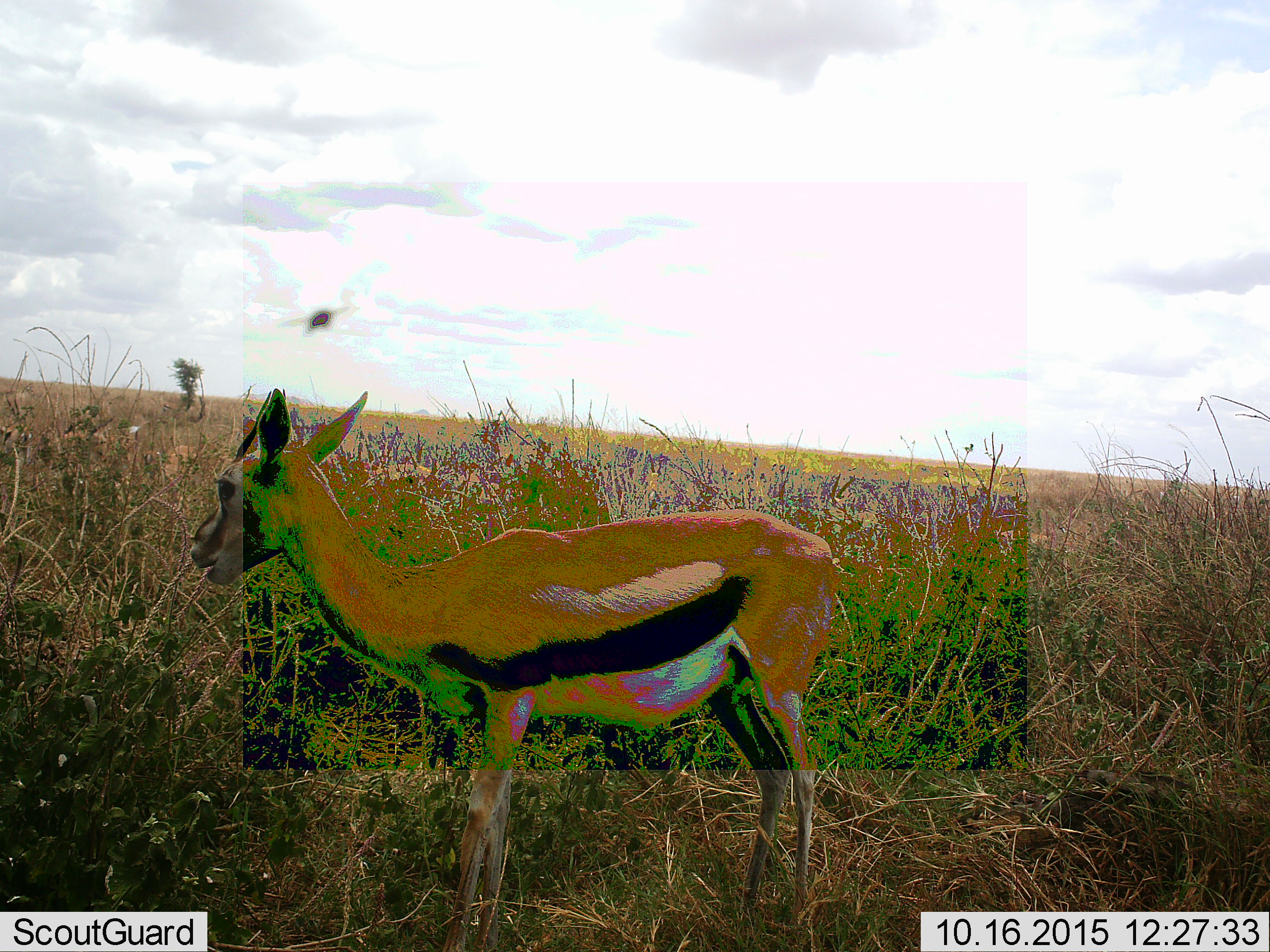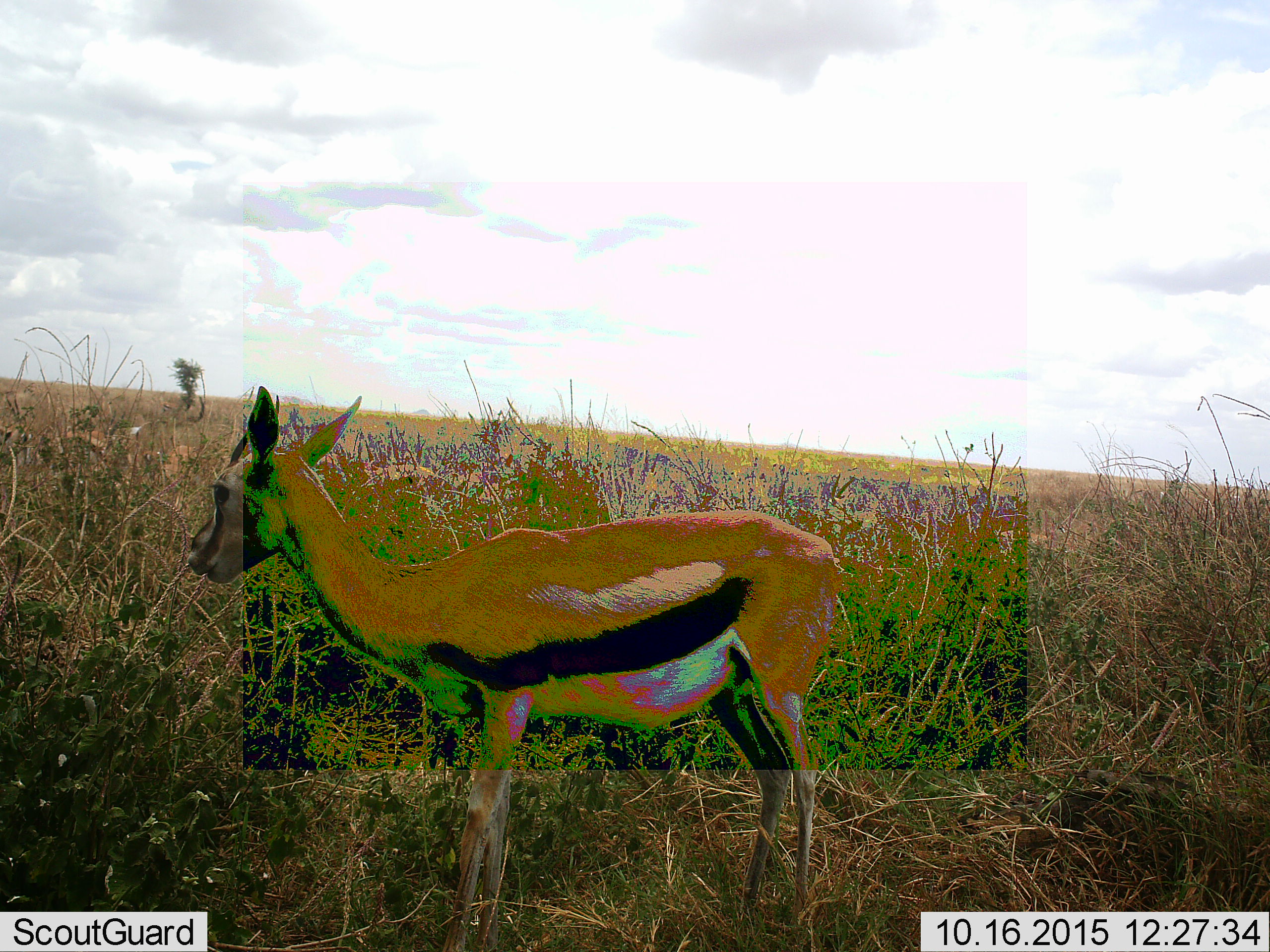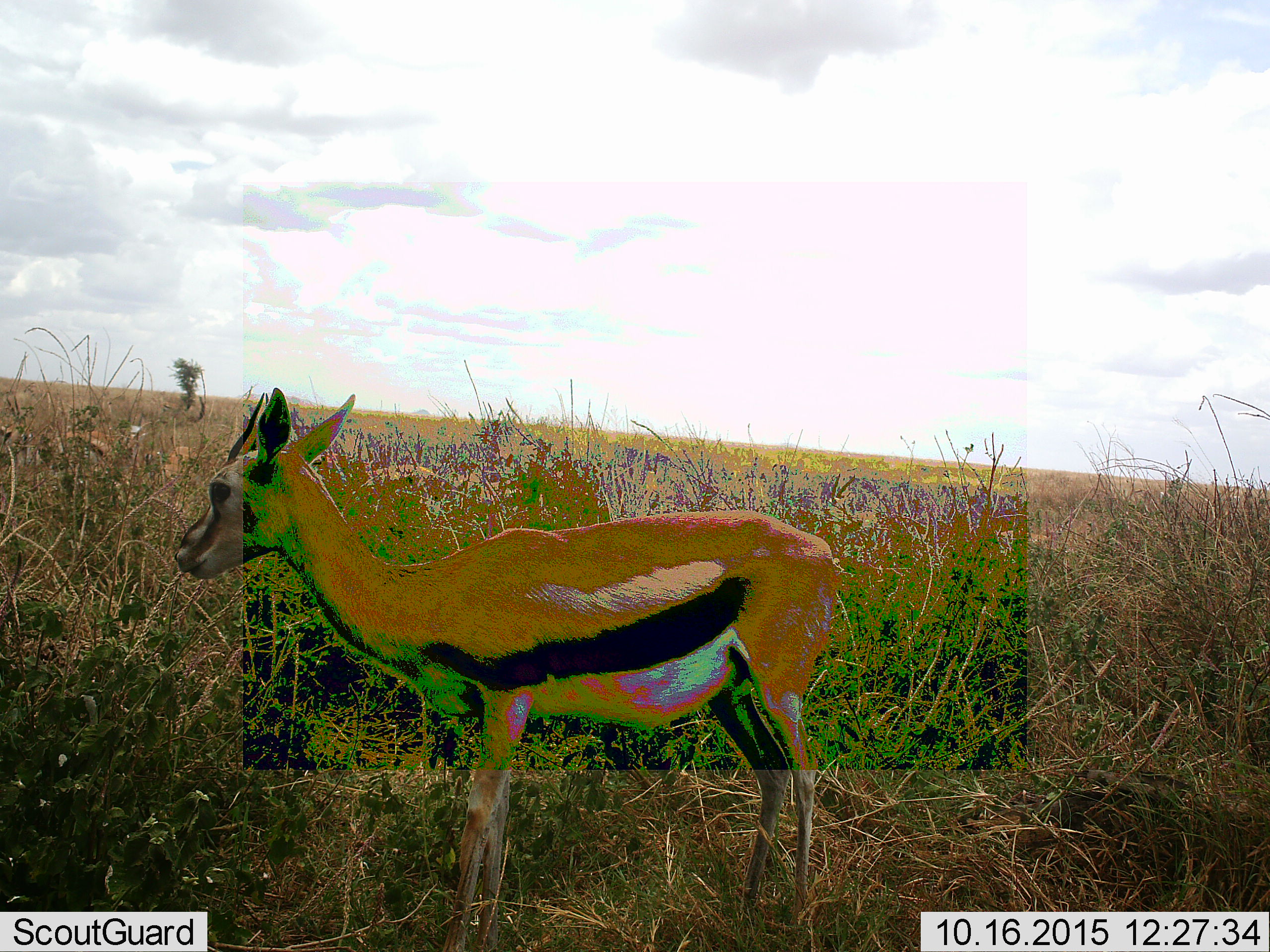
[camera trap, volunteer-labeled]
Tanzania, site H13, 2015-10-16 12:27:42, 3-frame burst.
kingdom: Animalia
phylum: Chordata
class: Mammalia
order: Artiodactyla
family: Bovidae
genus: Eudorcas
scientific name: Eudorcas thomsonii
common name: thomson's gazelle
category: gazellethomsons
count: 1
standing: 73%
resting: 0%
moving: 0%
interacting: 0%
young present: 0%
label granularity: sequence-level